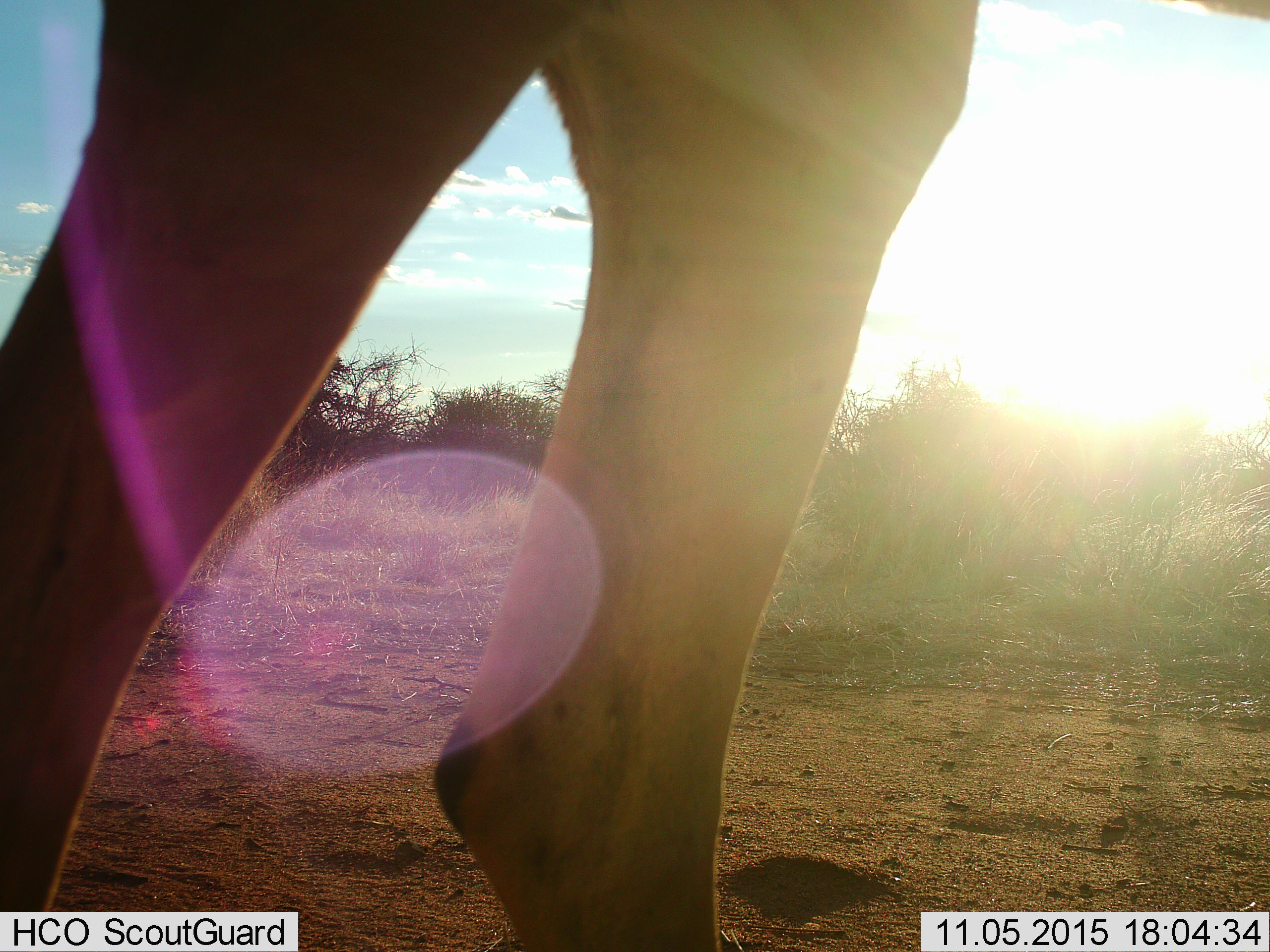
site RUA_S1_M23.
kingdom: Animalia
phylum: Chordata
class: Mammalia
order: Artiodactyla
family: Bovidae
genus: Aepyceros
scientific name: Aepyceros melampus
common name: impala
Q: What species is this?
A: Impala (Aepyceros melampus).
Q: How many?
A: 1.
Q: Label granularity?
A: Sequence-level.